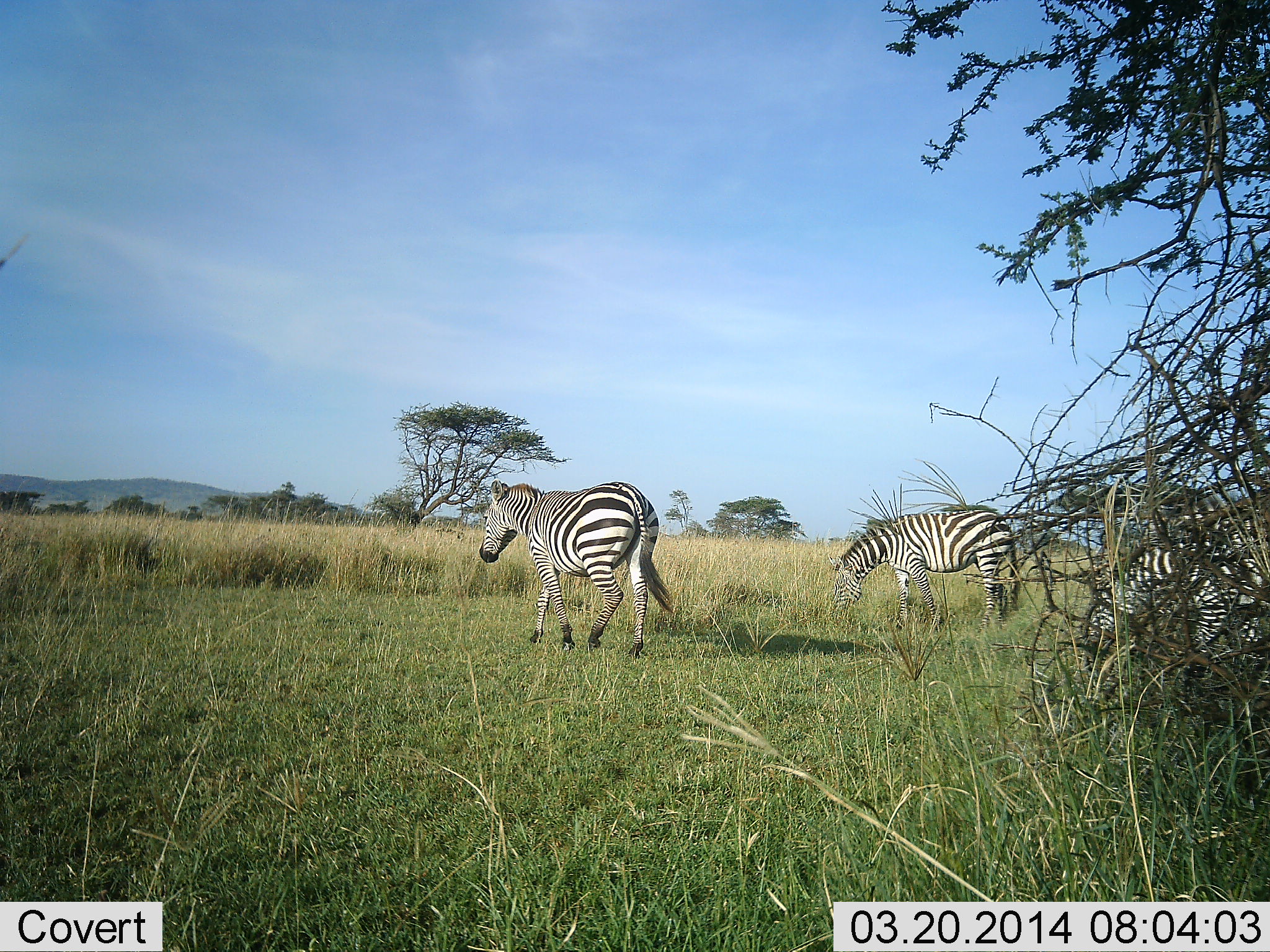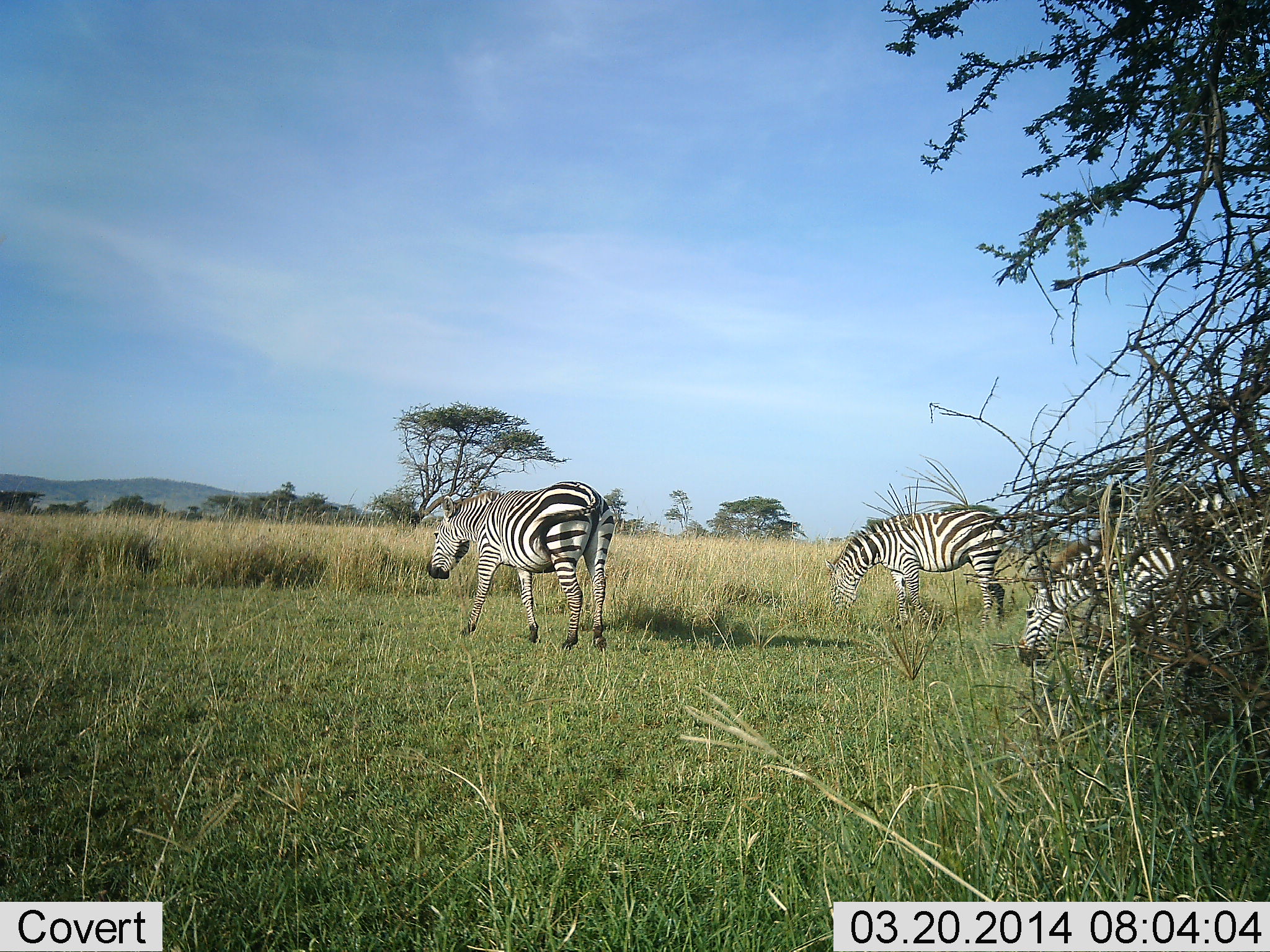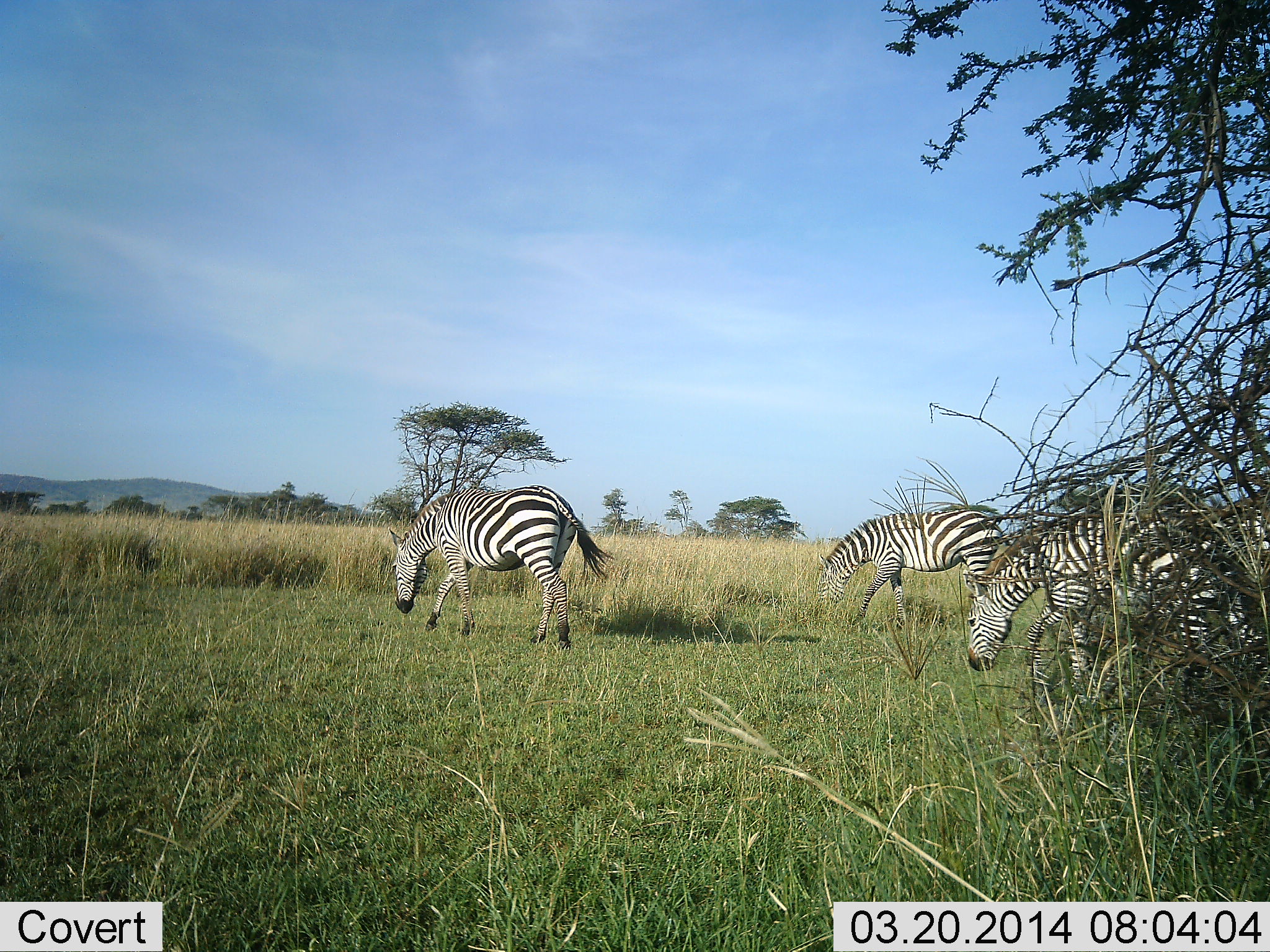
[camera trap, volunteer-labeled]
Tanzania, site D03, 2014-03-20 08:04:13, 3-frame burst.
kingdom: Animalia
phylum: Chordata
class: Mammalia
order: Perissodactyla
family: Equidae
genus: Equus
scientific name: Equus quagga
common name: plains zebra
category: zebra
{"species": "zebra (plains zebra) (Equus quagga)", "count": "3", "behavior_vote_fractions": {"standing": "0%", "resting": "0%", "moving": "60%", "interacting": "0%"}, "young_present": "0%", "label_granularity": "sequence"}